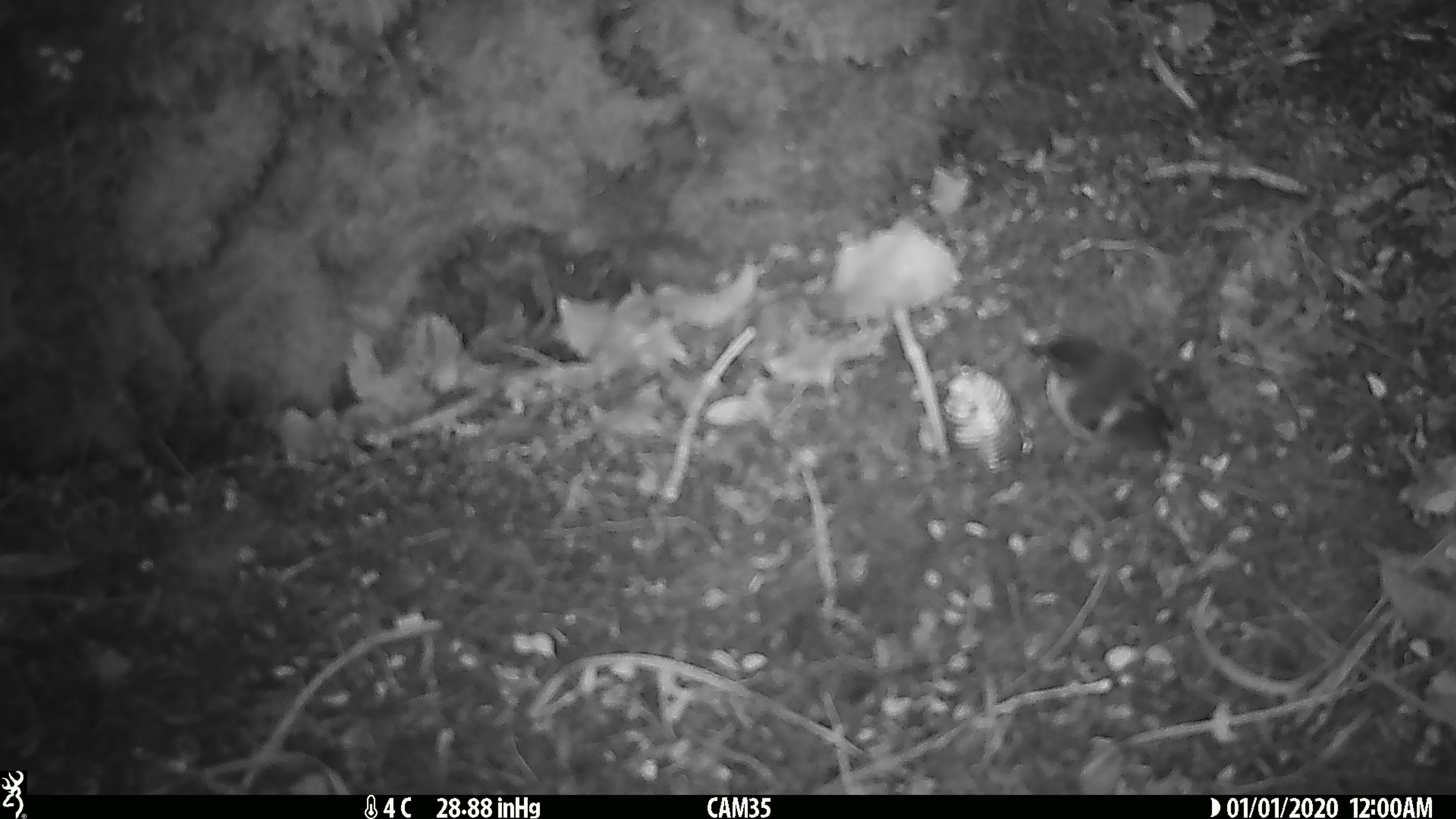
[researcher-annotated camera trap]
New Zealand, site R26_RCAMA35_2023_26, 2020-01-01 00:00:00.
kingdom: Animalia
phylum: Chordata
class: Aves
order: Passeriformes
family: Acanthisittidae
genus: Acanthisitta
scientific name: Acanthisitta chloris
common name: rifleman